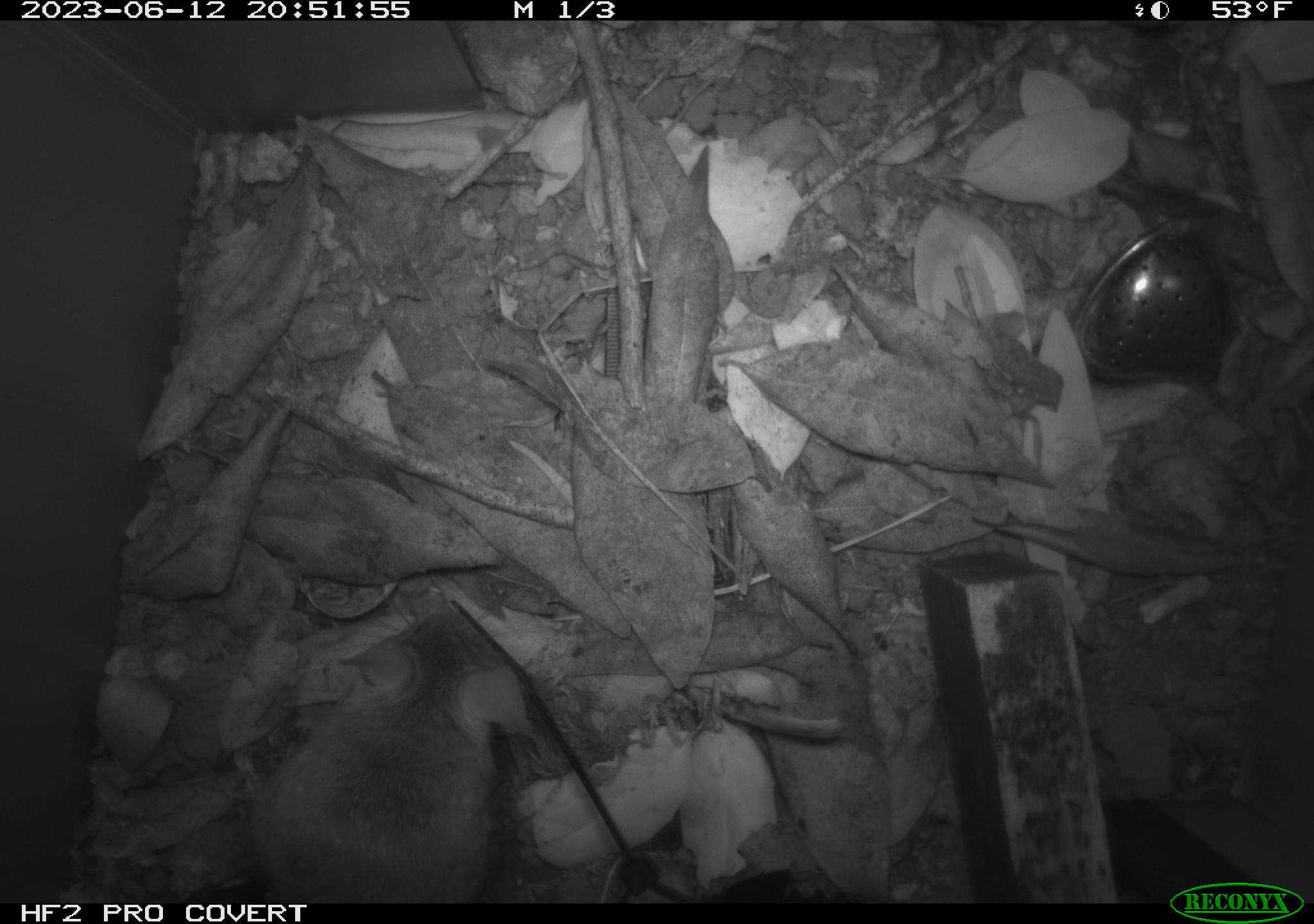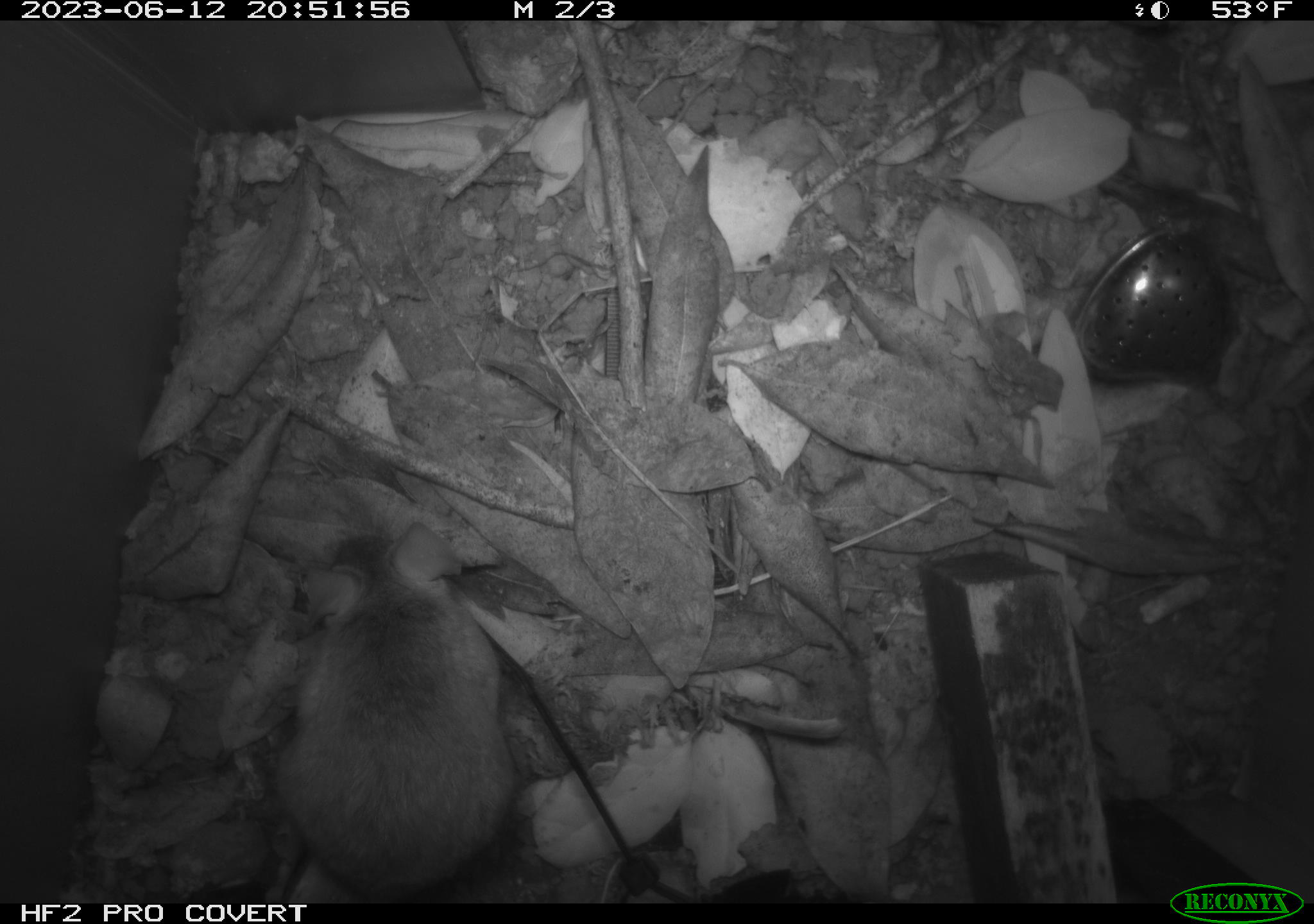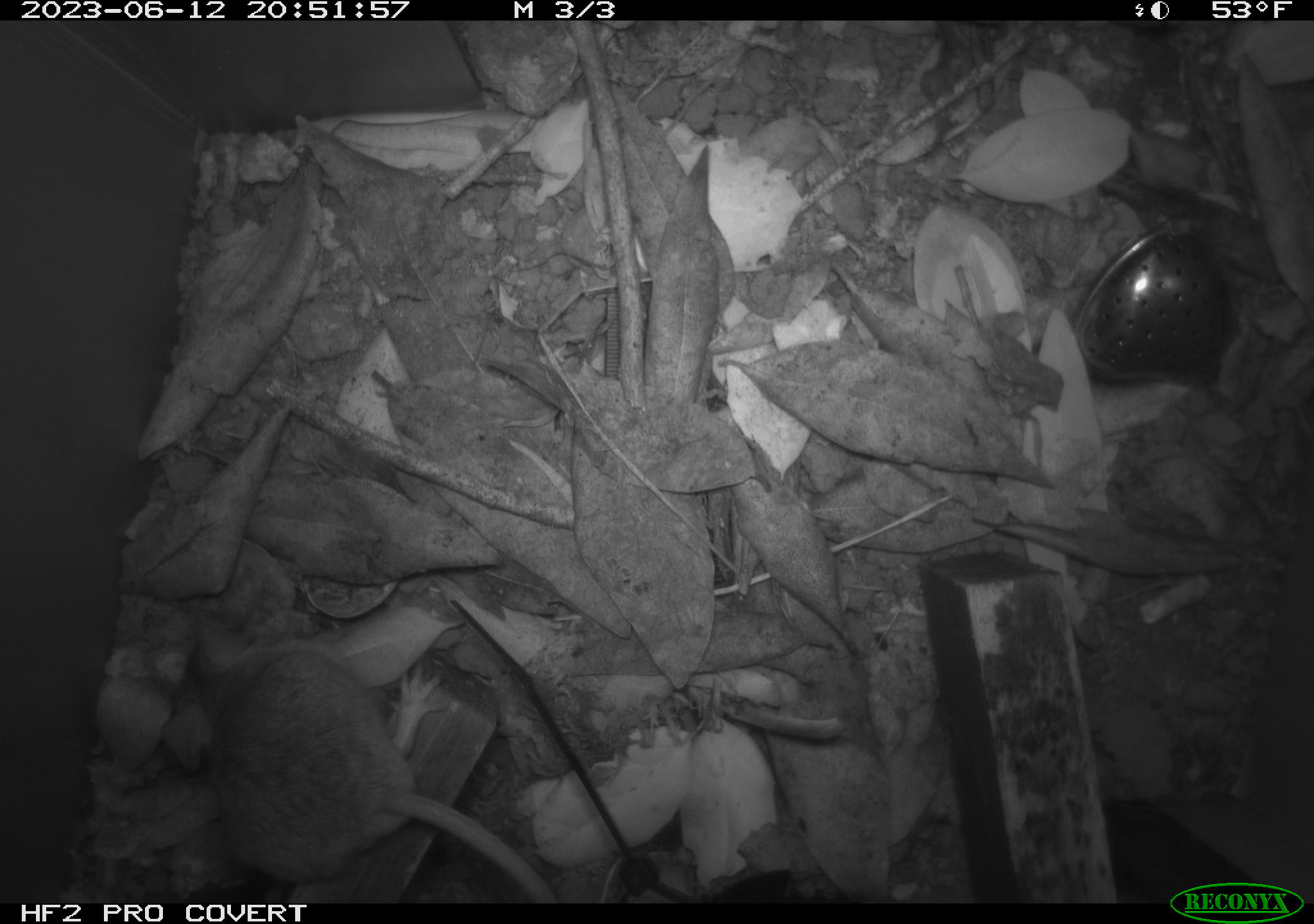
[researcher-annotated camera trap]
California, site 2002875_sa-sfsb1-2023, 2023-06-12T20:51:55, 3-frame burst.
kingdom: Animalia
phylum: Chordata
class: Mammalia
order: Rodentia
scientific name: Rodentia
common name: mouse species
Mouse species (Rodentia).